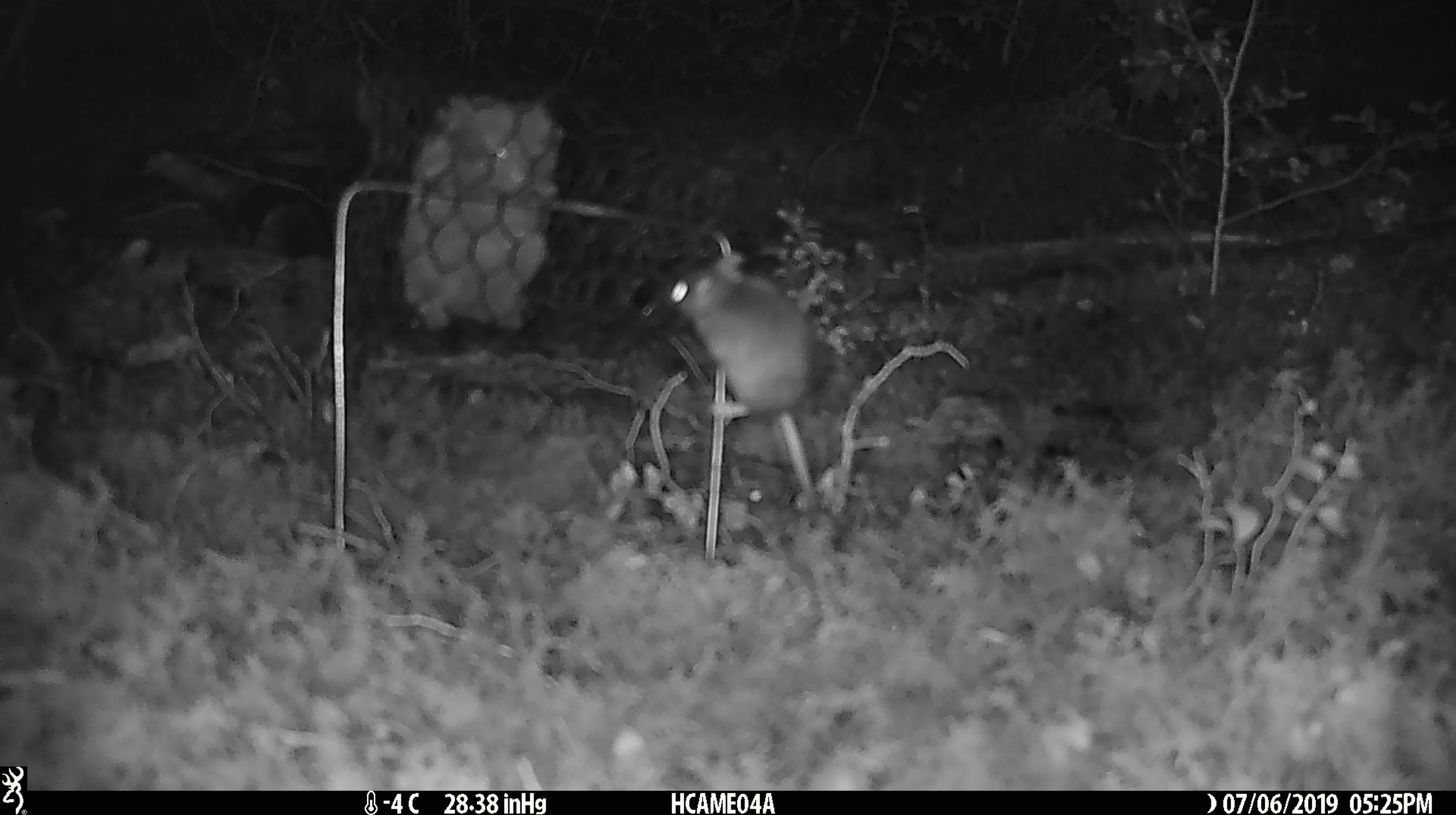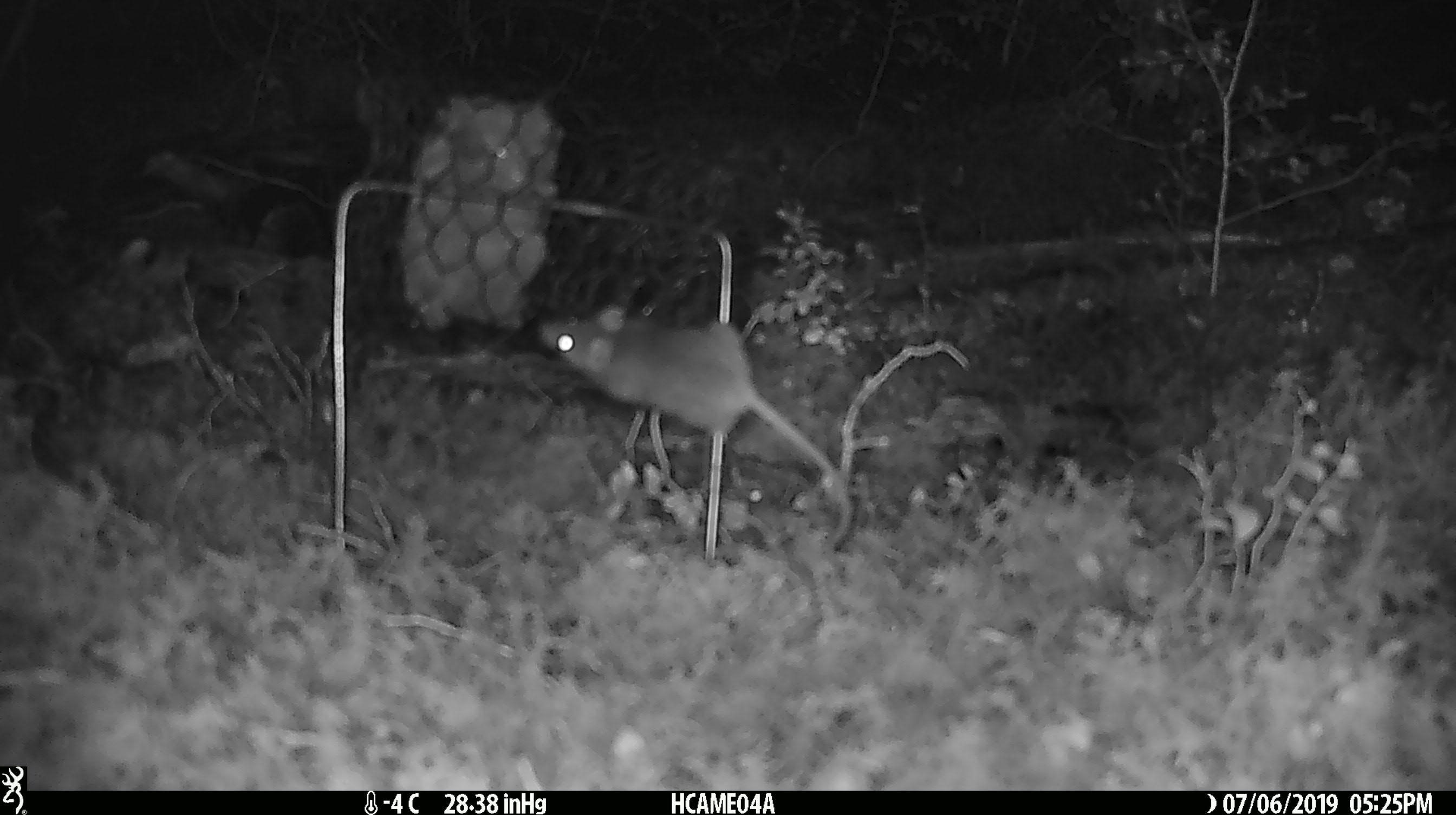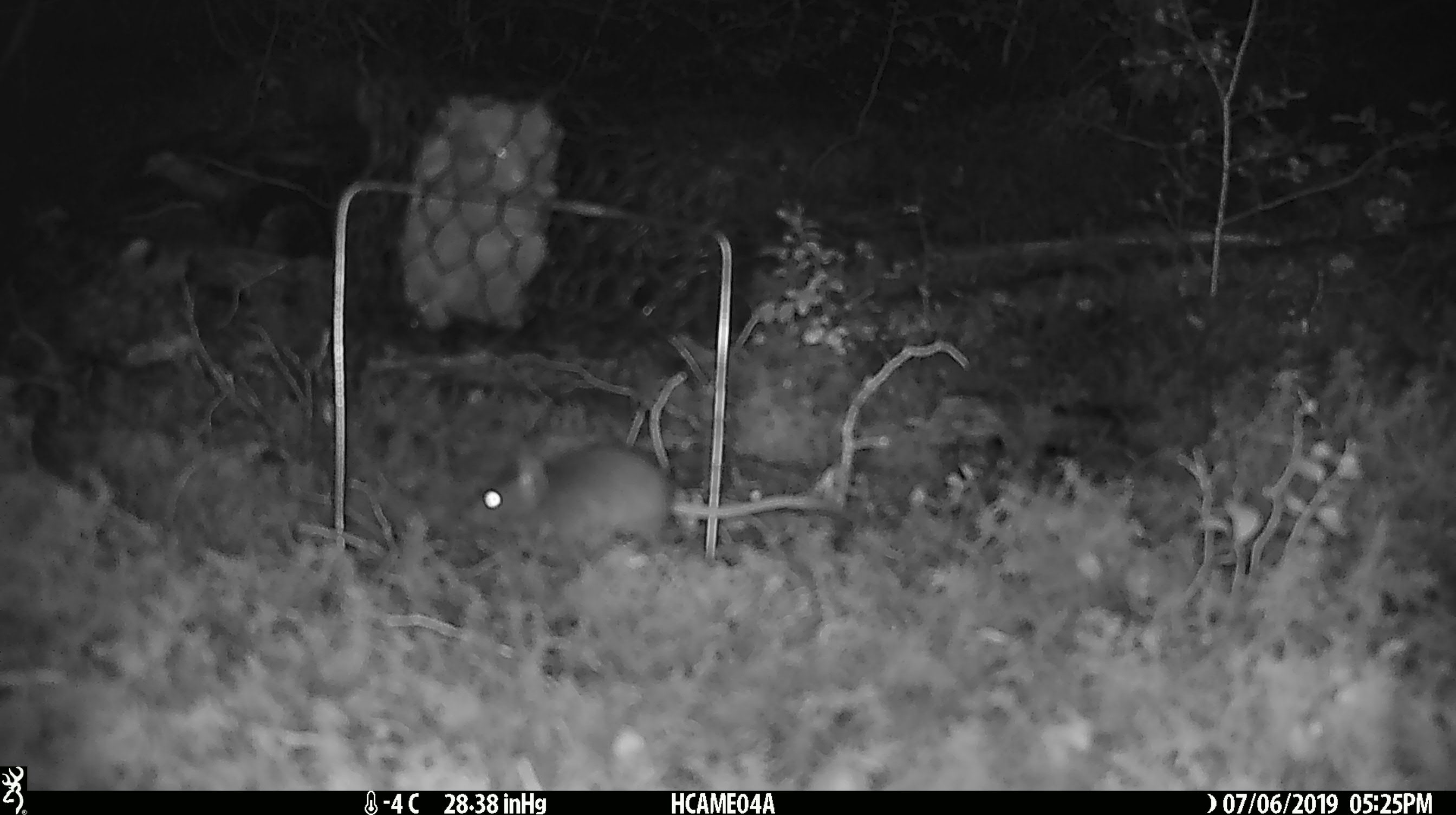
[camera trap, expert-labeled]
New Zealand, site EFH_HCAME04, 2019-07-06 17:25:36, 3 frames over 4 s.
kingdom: Animalia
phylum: Chordata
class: Mammalia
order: Rodentia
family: Muridae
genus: Mus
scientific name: Mus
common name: mouse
Mouse (Mus).